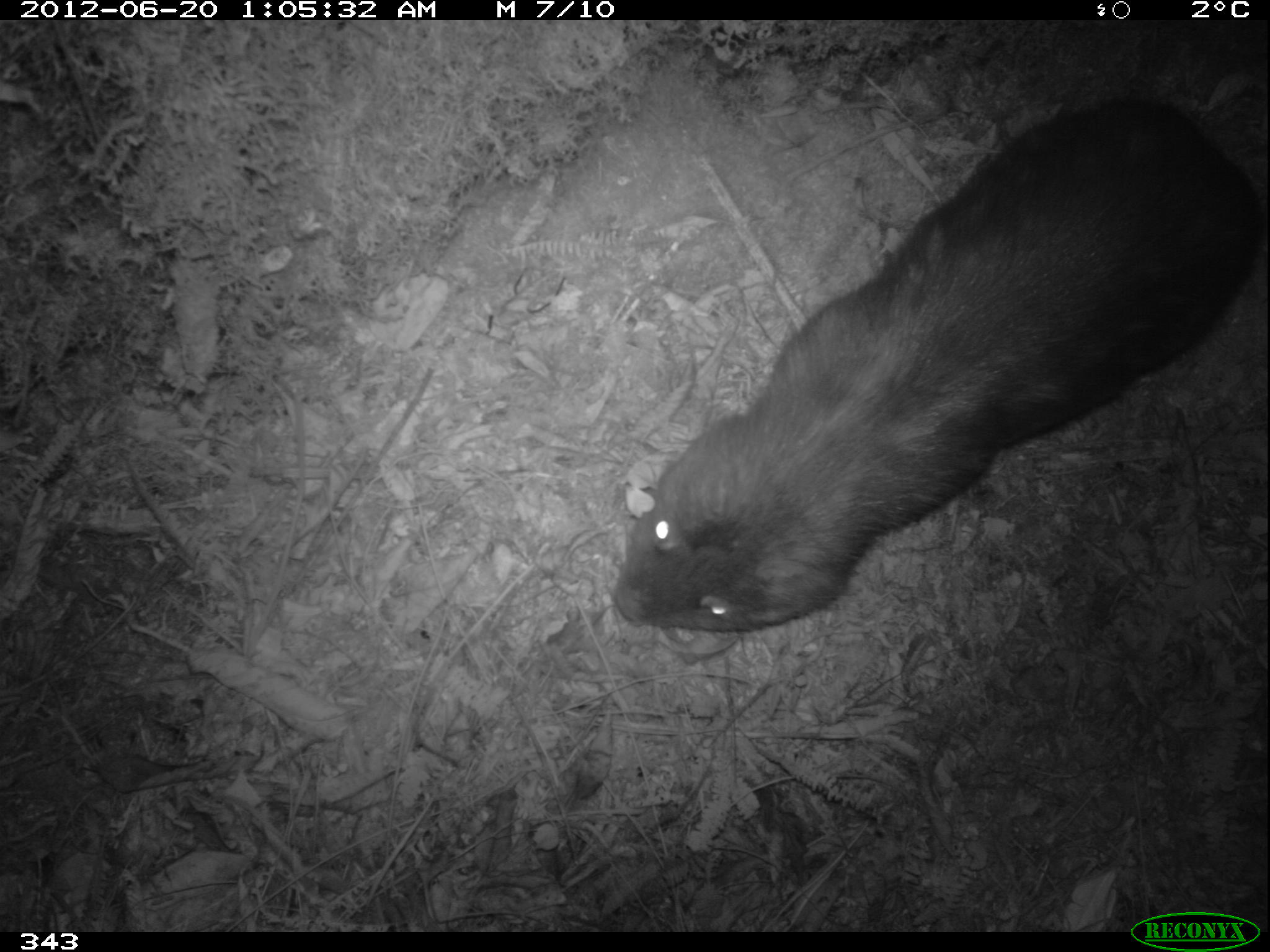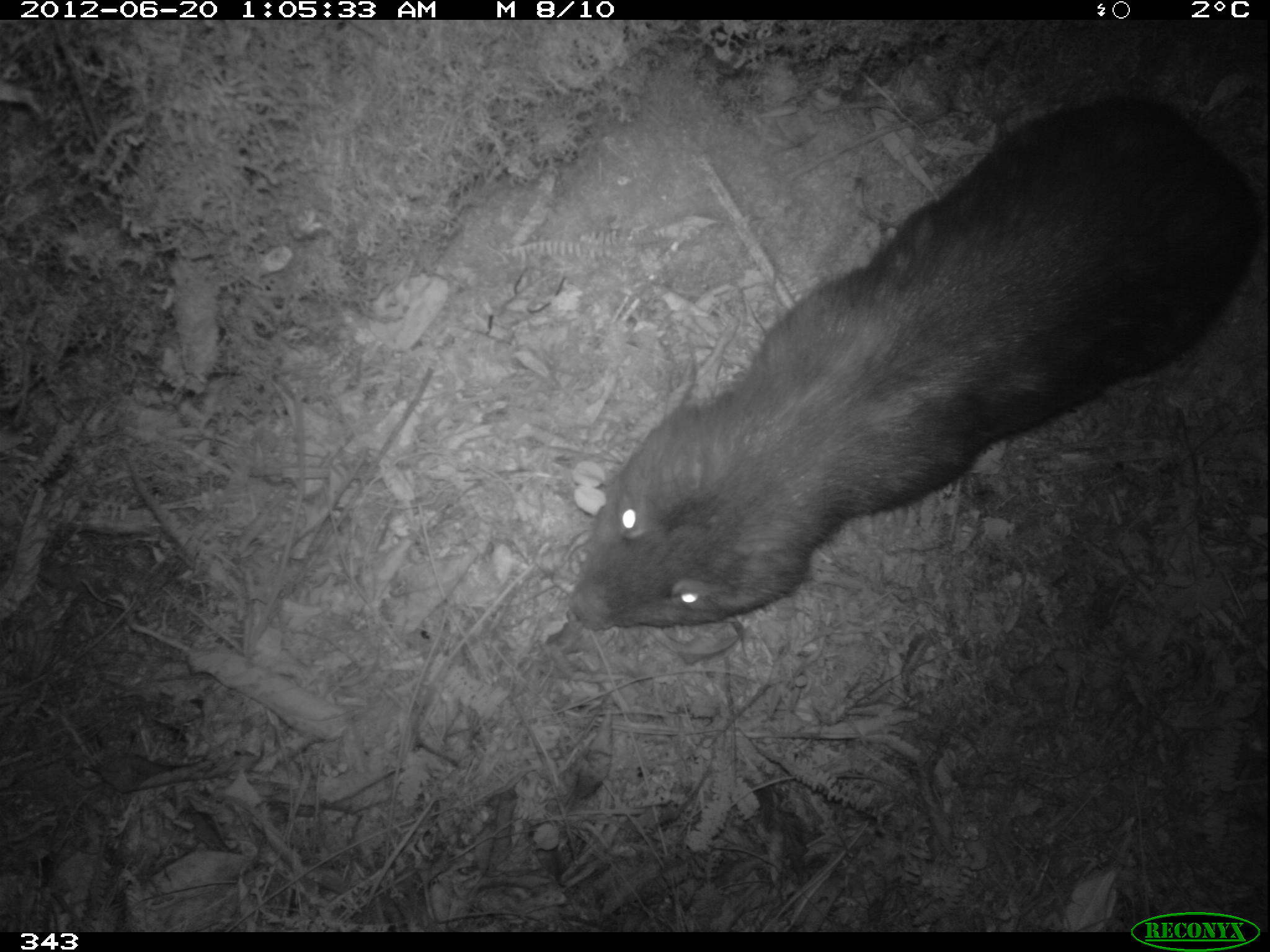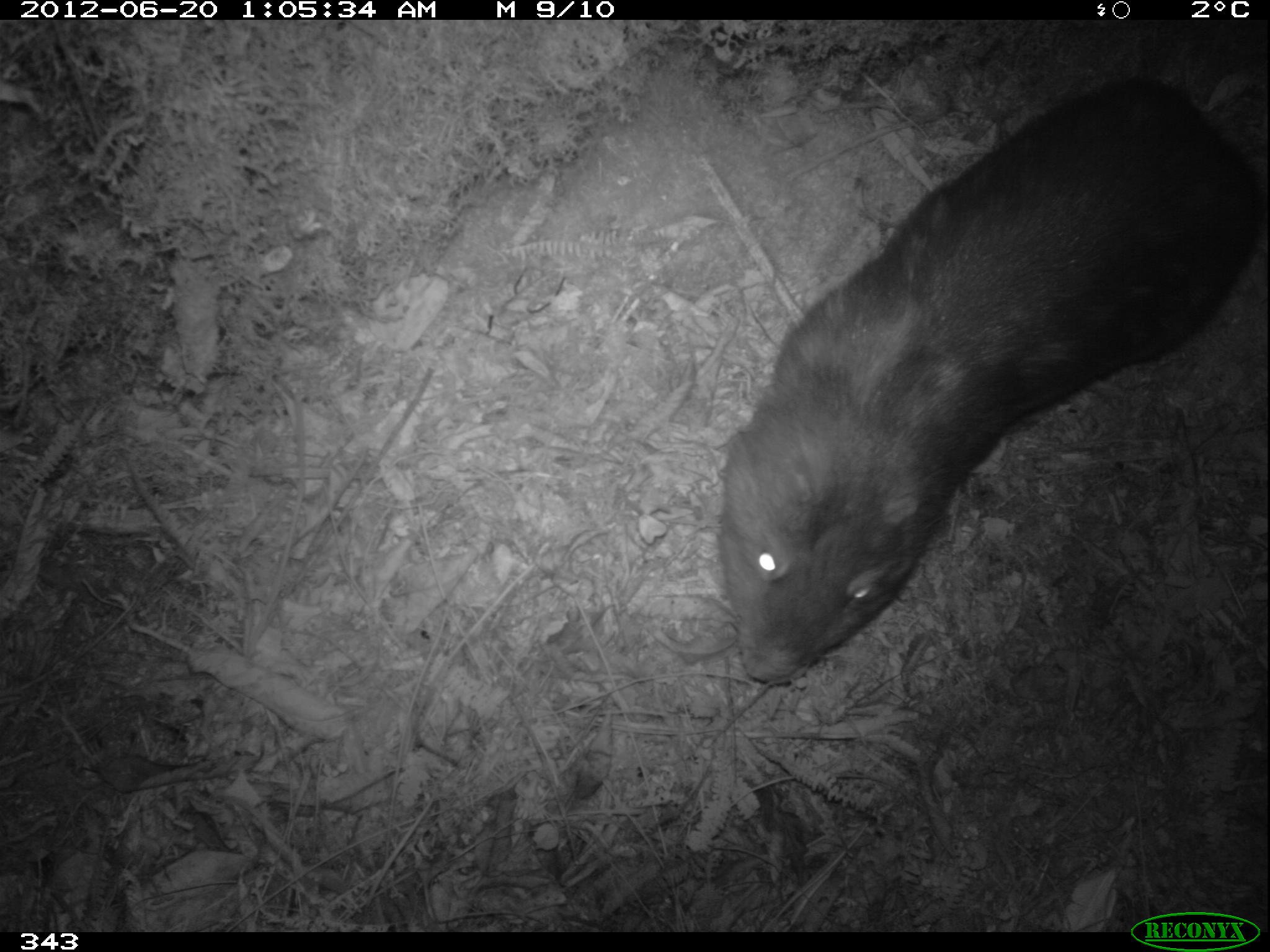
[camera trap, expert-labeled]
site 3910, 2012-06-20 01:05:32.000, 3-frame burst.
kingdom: Animalia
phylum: Chordata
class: Mammalia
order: Rodentia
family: Cuniculidae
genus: Cuniculus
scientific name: Cuniculus taczanowskii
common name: mountain paca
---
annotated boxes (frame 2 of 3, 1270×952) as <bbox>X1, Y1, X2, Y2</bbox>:
cuniculus taczanowskii: <bbox>564, 90, 1261, 632</bbox>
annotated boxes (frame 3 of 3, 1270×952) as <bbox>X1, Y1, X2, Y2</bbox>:
cuniculus taczanowskii: <bbox>712, 77, 1261, 685</bbox>